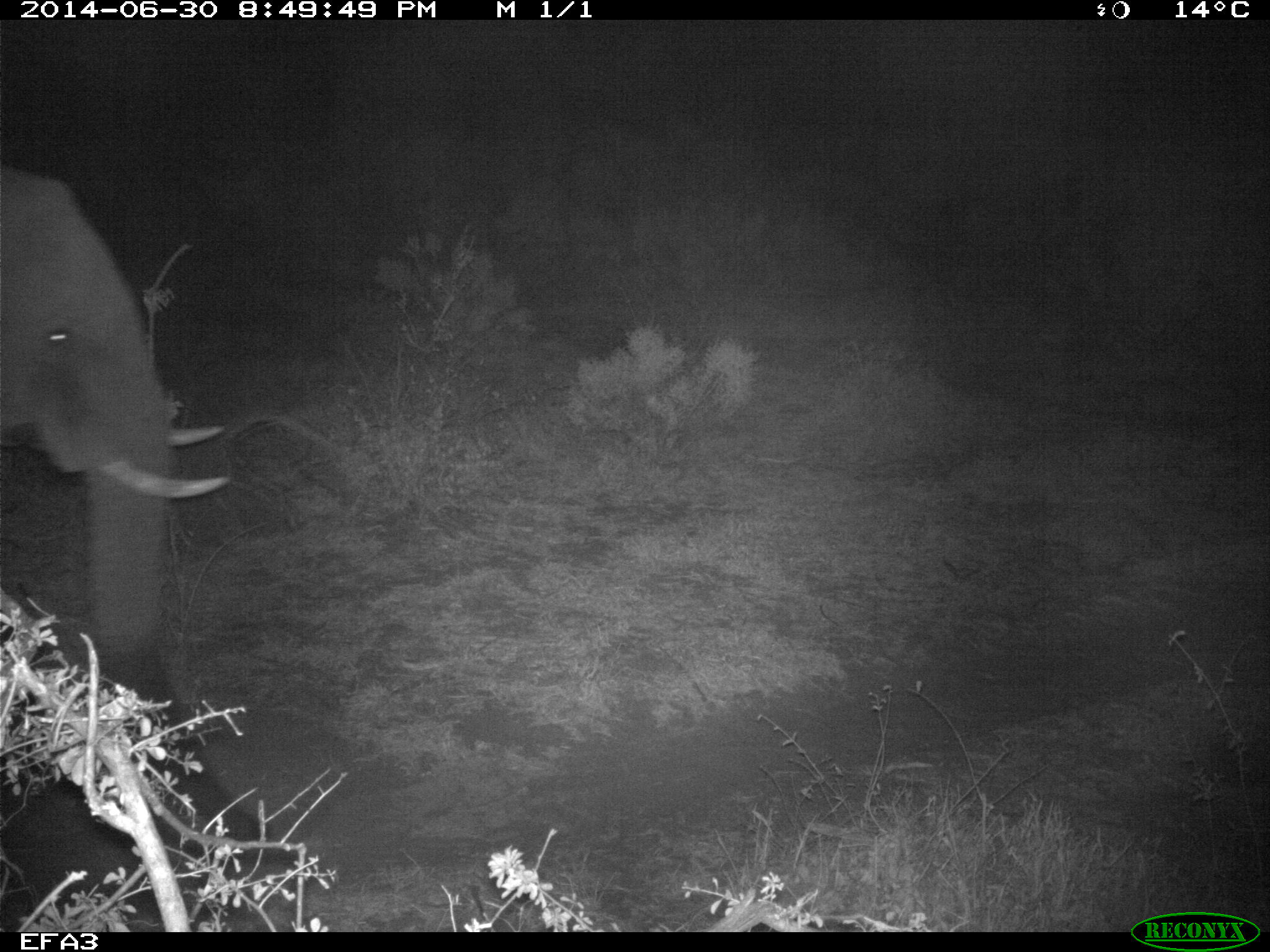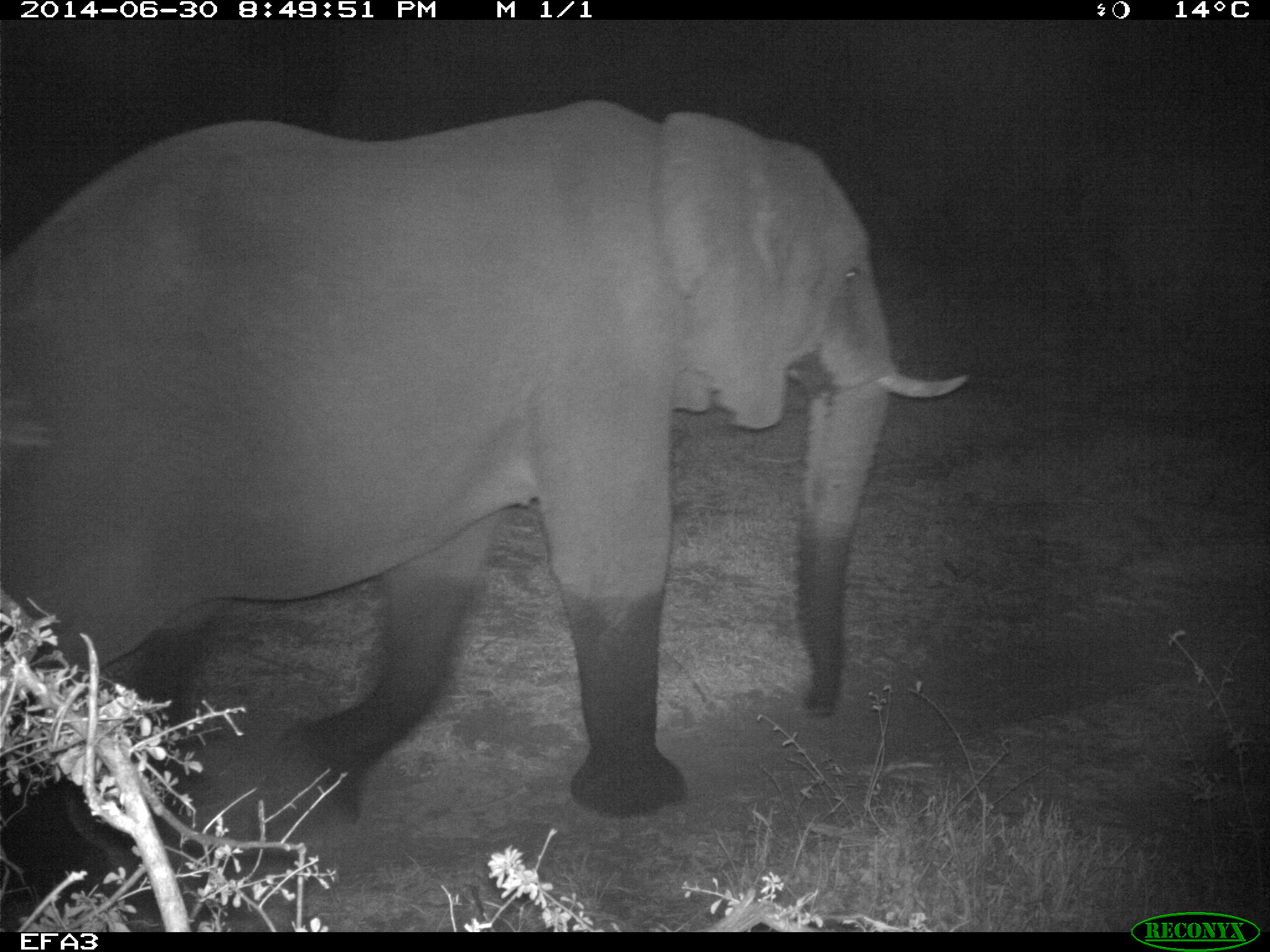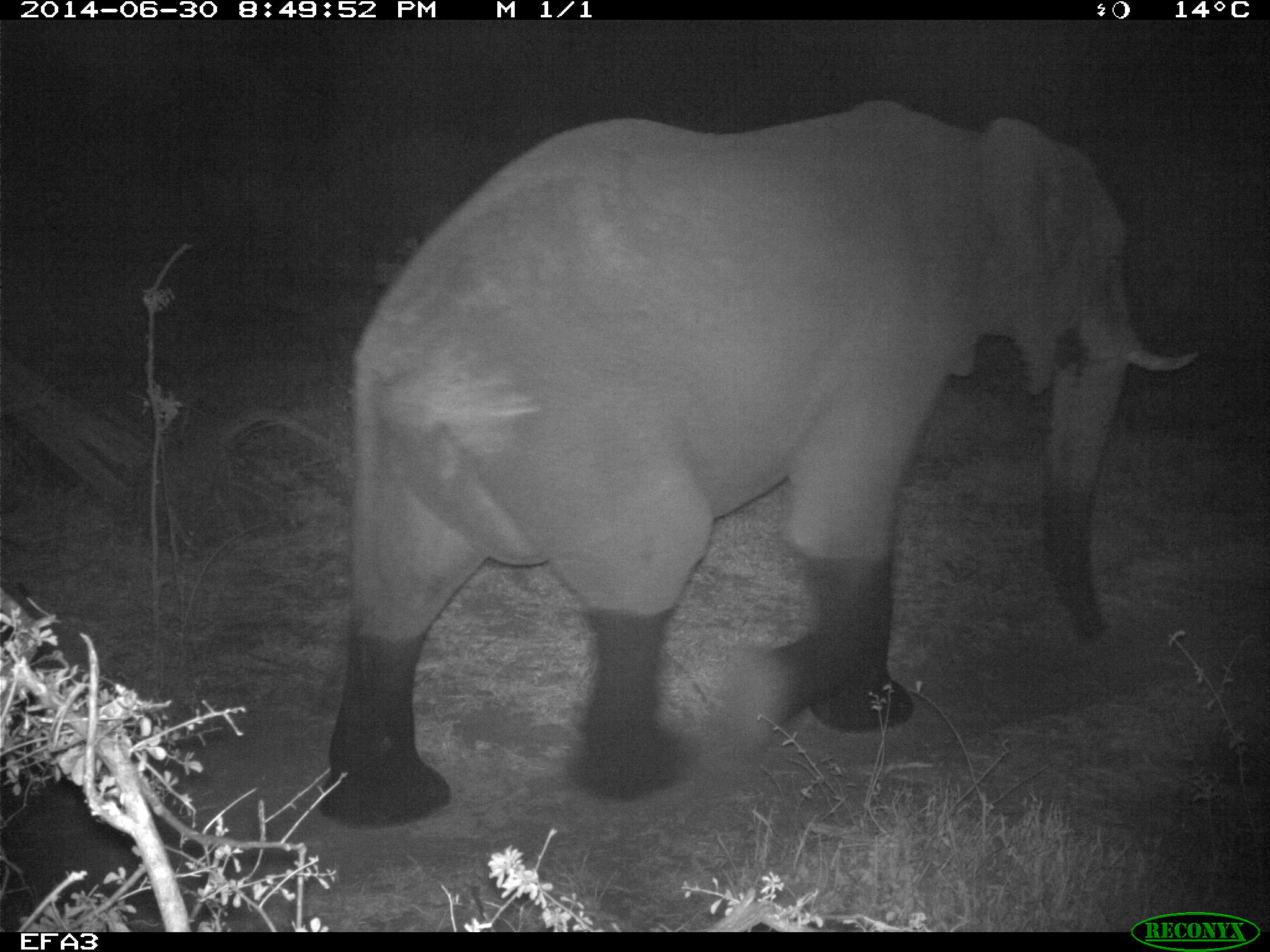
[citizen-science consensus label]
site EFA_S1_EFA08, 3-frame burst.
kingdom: Animalia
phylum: Chordata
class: Mammalia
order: Proboscidea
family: Elephantidae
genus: Loxodonta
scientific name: Loxodonta africana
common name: african bush elephant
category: elephant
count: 1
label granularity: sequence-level